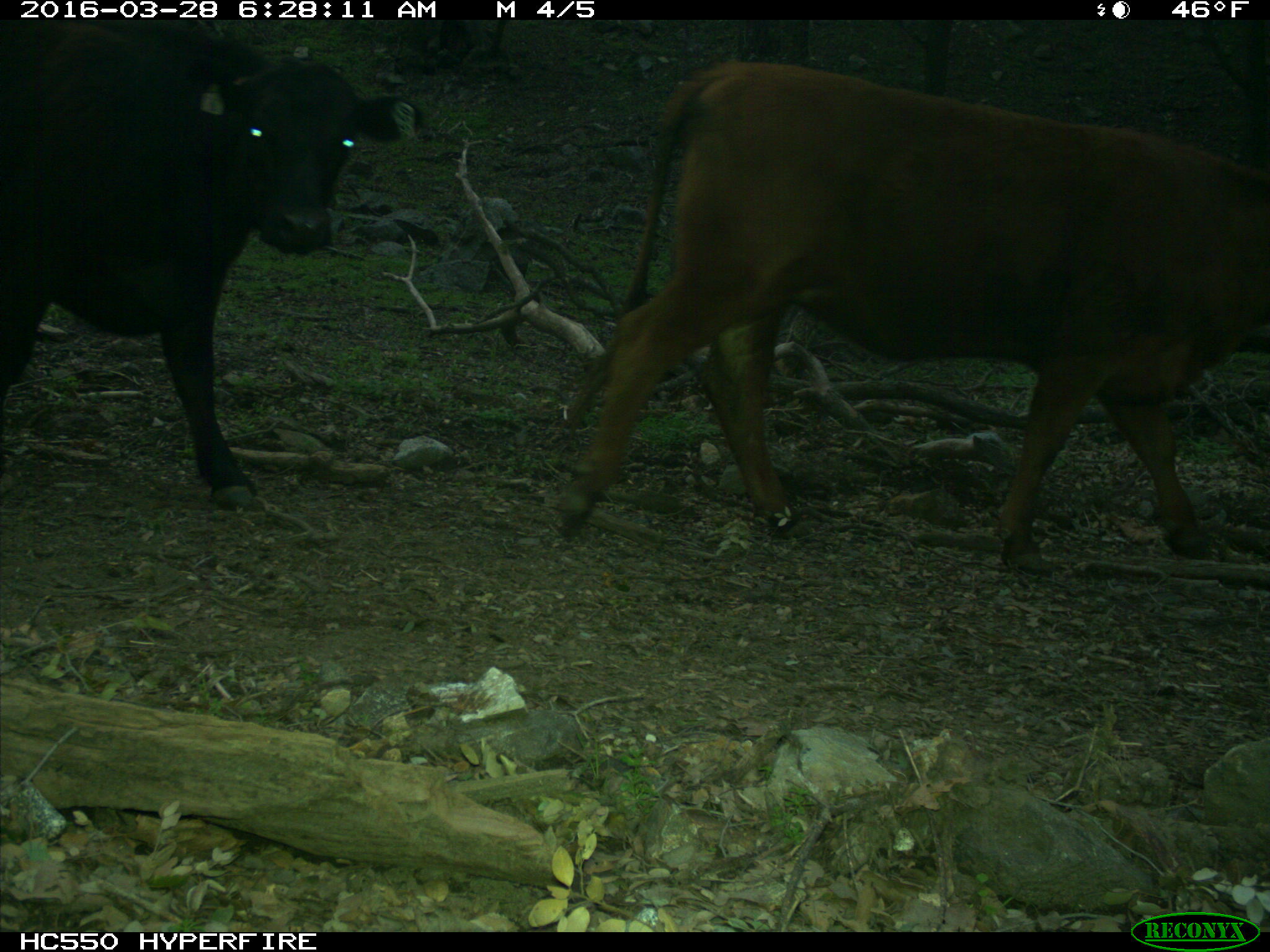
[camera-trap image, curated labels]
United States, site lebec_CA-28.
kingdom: Animalia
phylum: Chordata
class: Mammalia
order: Artiodactyla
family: Bovidae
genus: Bos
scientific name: Bos taurus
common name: domestic cow